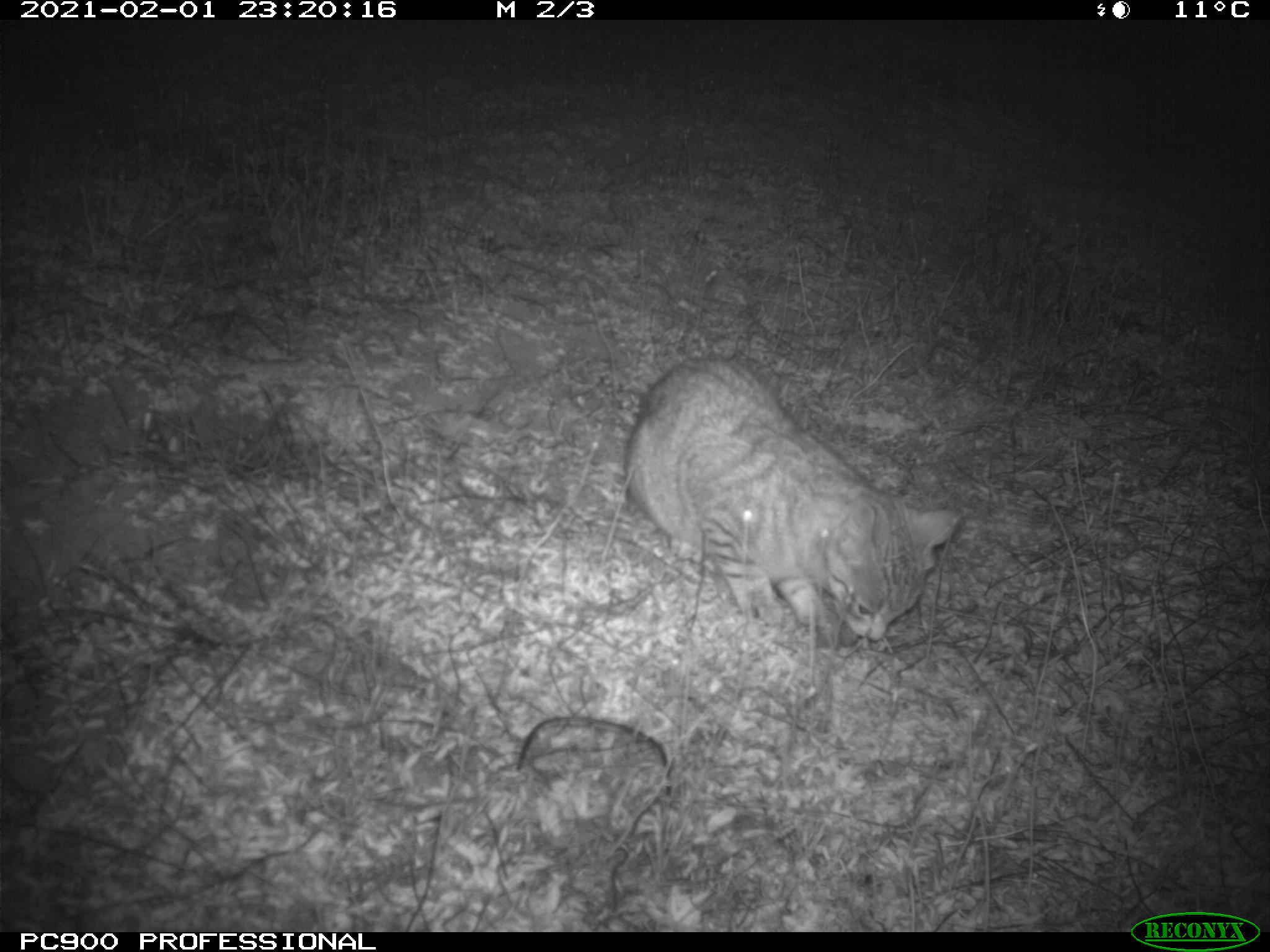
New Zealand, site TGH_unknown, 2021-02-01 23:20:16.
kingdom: Animalia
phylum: Chordata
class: Mammalia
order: Carnivora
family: Felidae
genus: Felis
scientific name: Felis catus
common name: domestic cat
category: cat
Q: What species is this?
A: Cat (domestic cat) (Felis catus).